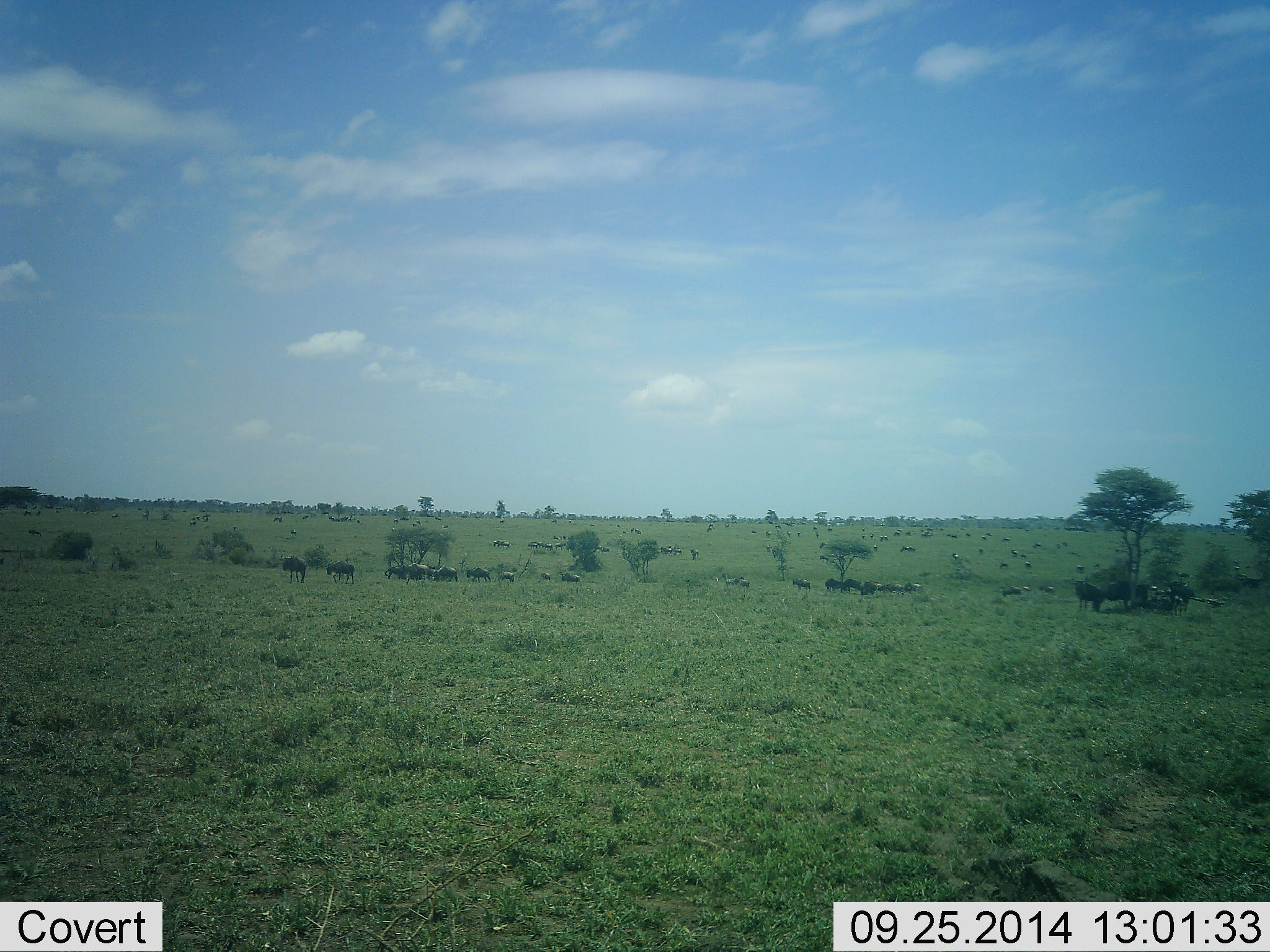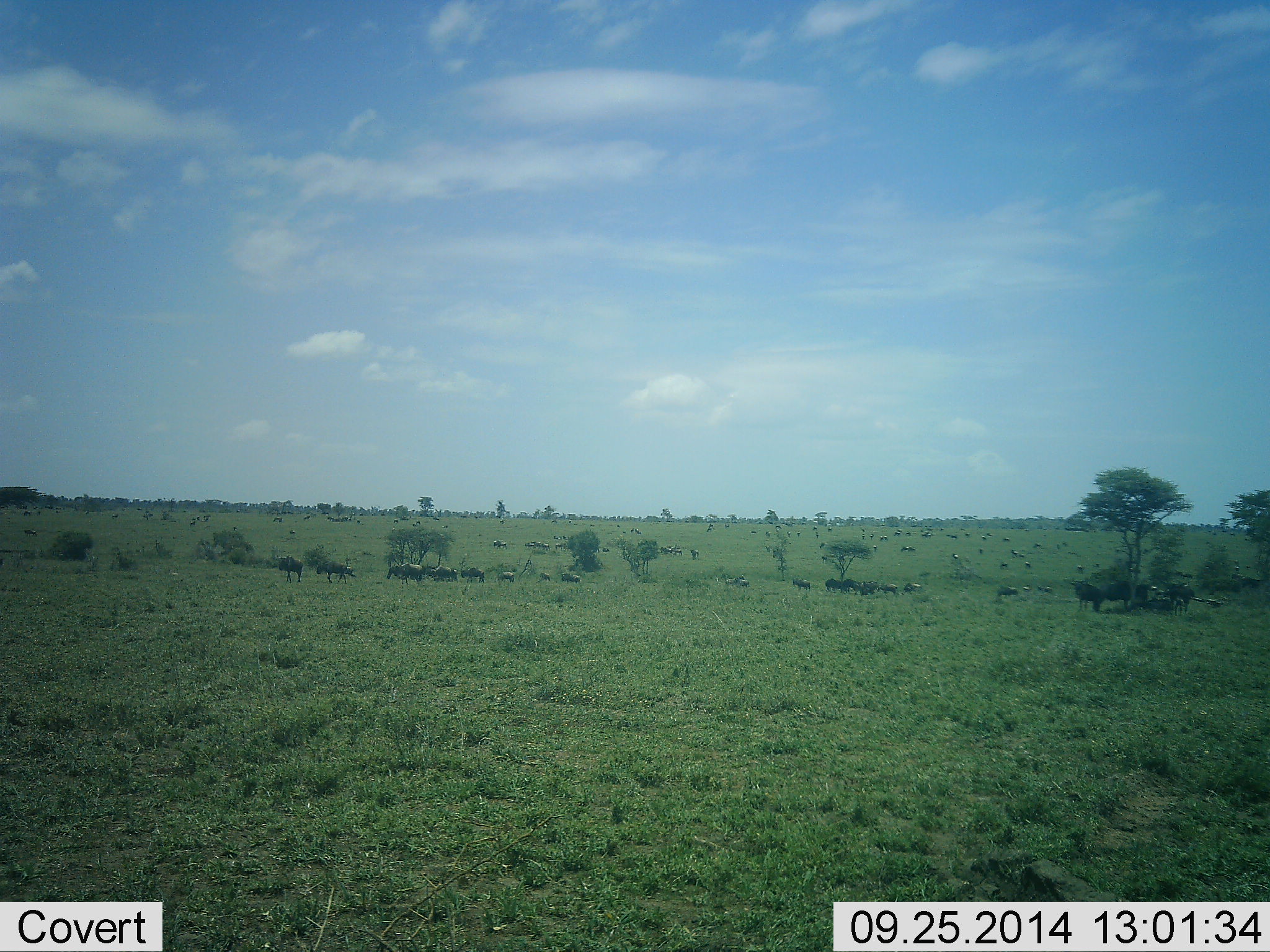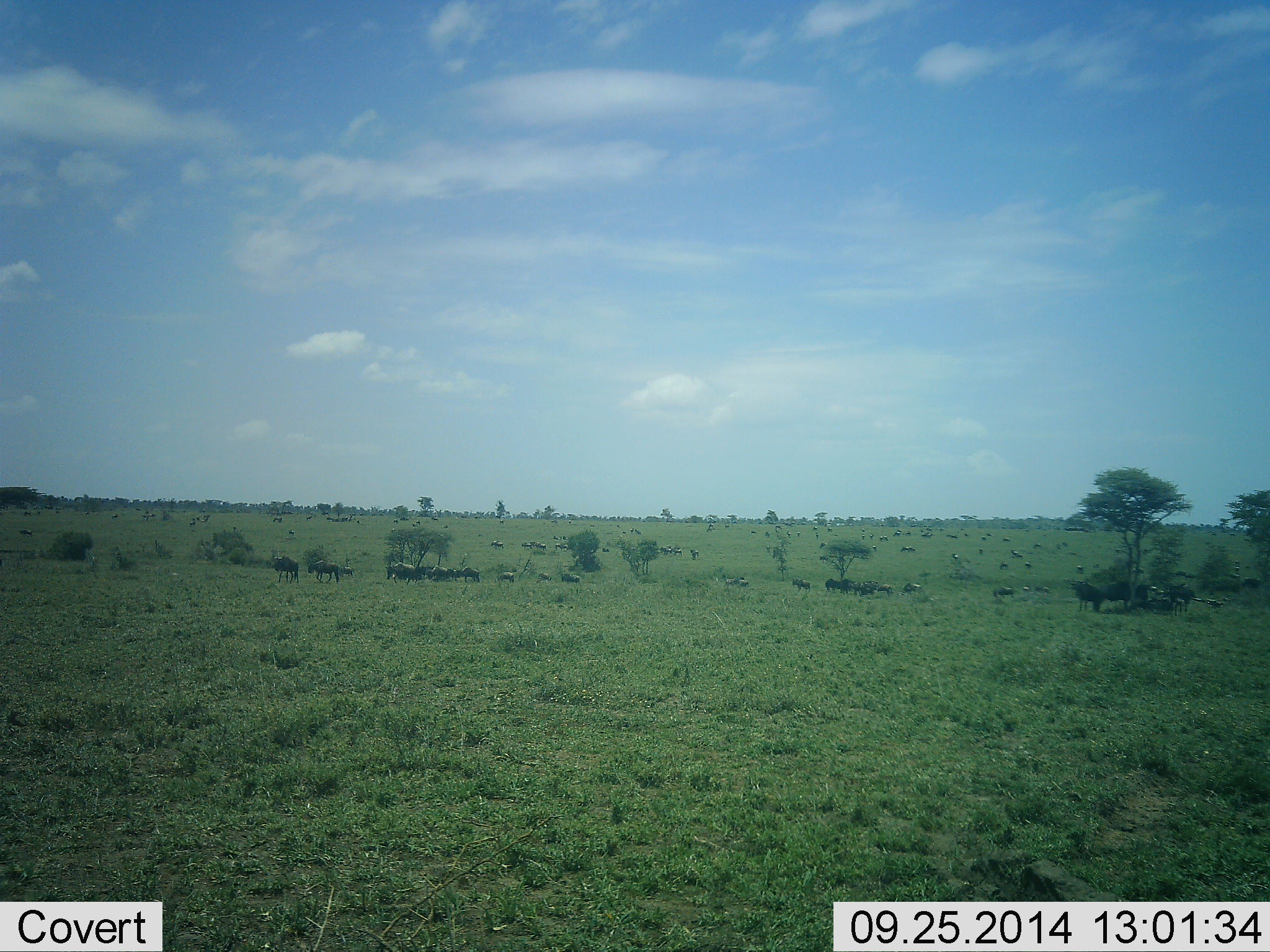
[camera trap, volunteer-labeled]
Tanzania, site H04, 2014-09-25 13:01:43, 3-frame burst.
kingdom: Animalia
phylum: Chordata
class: Mammalia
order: Artiodactyla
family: Bovidae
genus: Connochaetes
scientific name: Connochaetes taurinus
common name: blue wildebeest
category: wildebeest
Wildebeest (blue wildebeest) (Connochaetes taurinus), count 51+. Behavior (volunteer vote fractions): standing 20%, resting 20%, moving 70%, interacting 10%. Young present (vote fraction): 0%. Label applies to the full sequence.